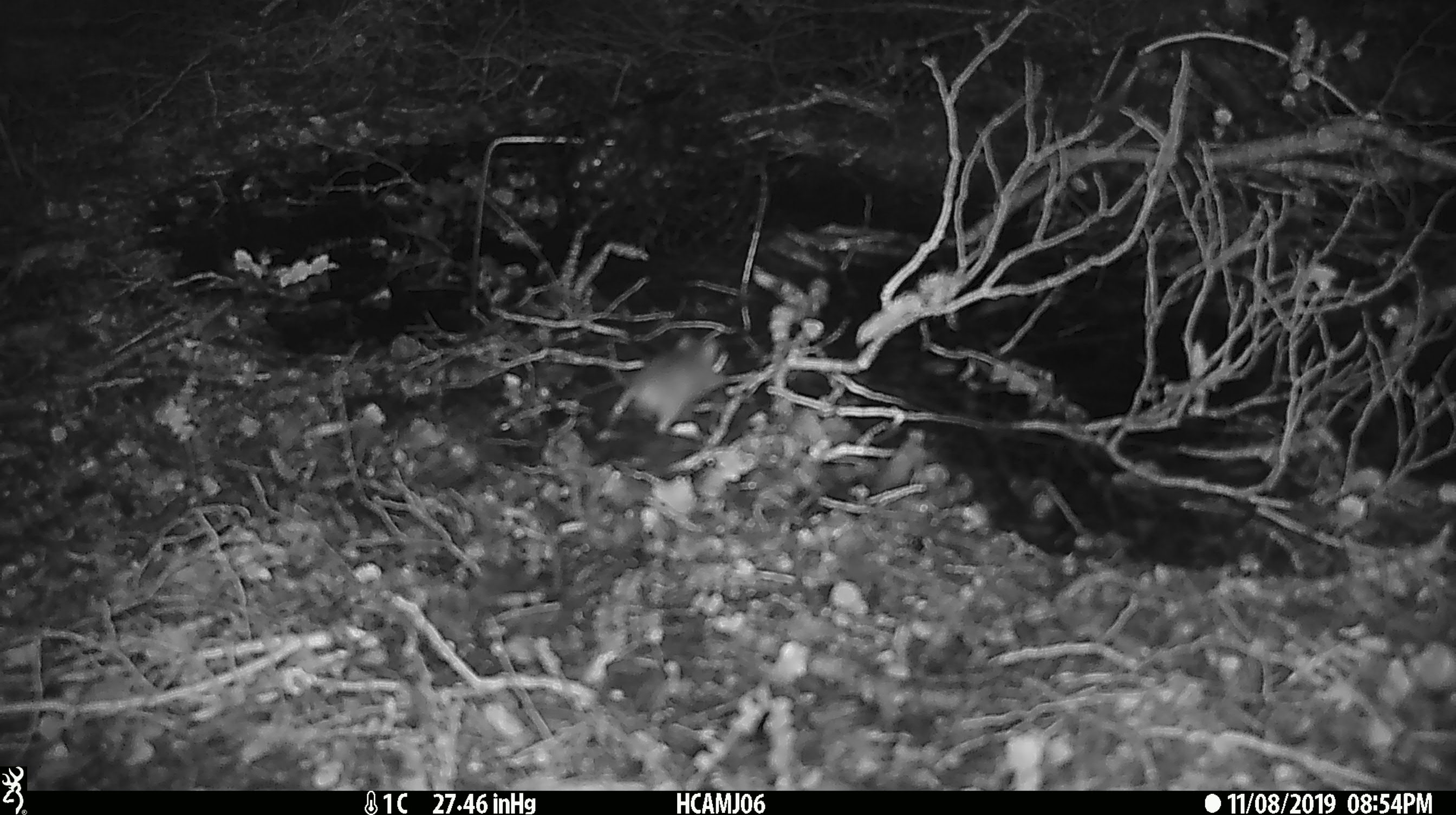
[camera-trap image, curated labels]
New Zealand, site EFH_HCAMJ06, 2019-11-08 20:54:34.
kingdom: Animalia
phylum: Chordata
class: Mammalia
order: Rodentia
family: Muridae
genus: Mus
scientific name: Mus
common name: mouse